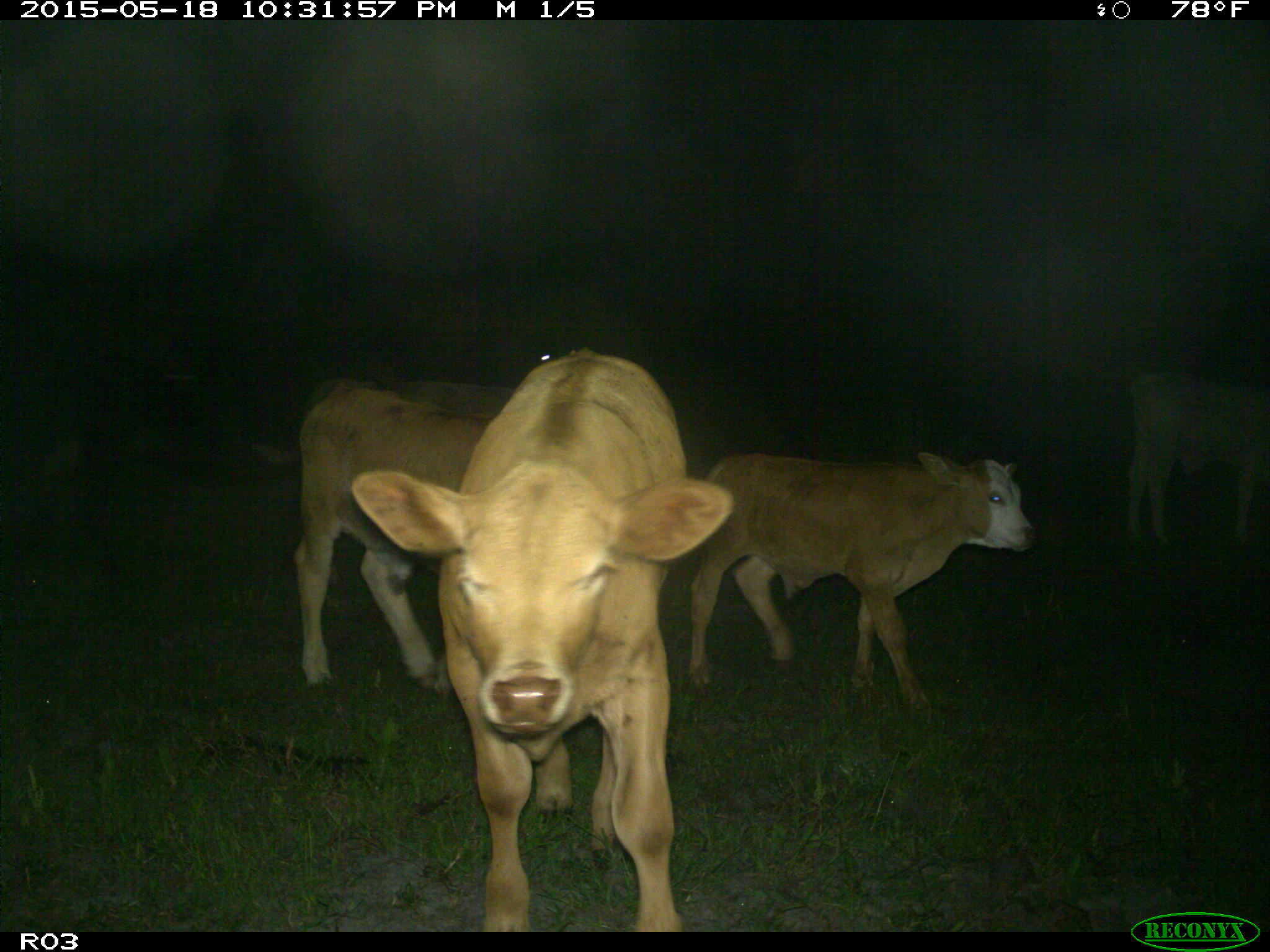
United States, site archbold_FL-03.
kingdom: Animalia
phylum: Chordata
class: Mammalia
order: Artiodactyla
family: Bovidae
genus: Bos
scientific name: Bos taurus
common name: domestic cow